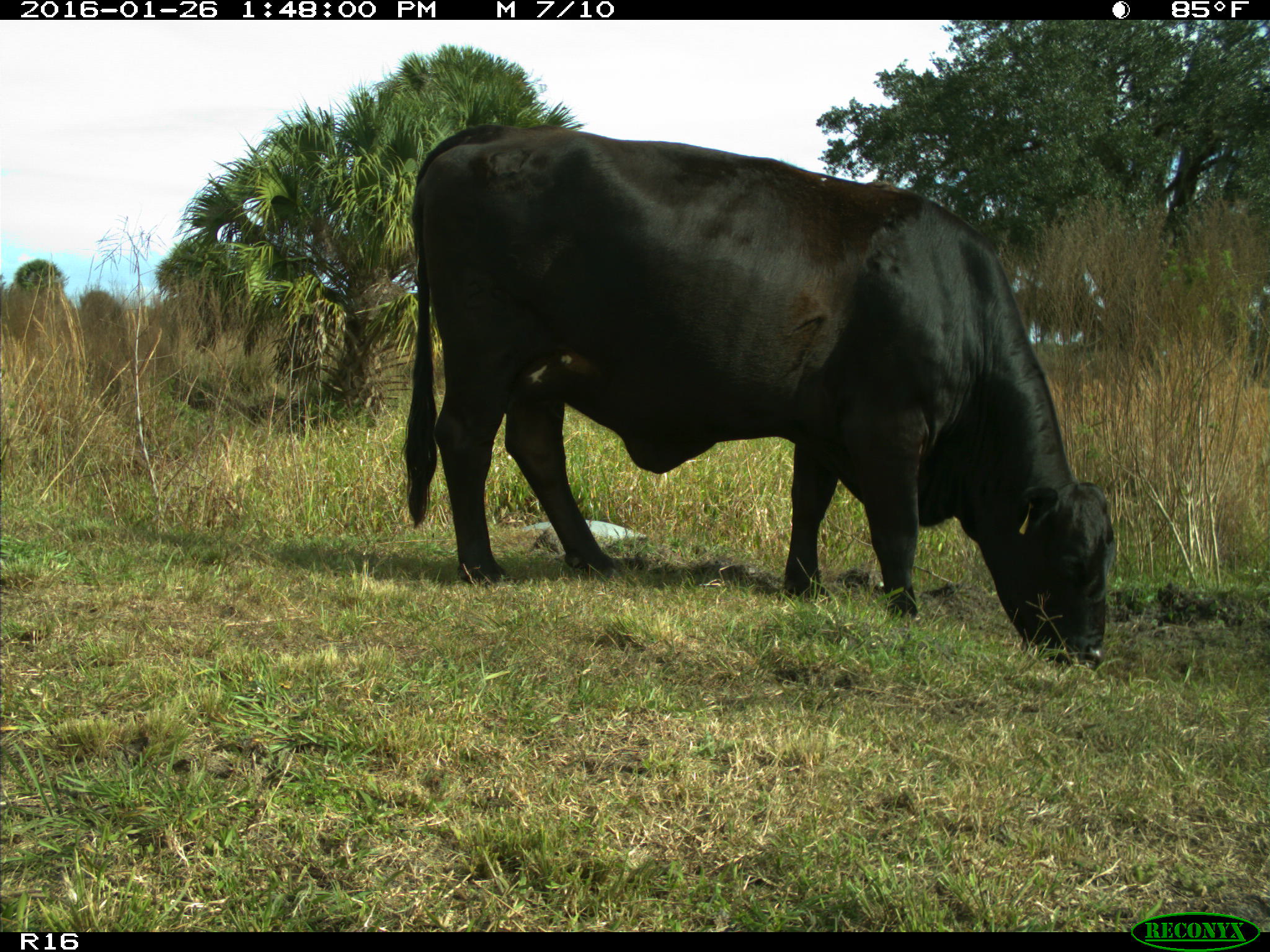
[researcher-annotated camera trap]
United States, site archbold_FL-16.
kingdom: Animalia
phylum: Chordata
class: Mammalia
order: Artiodactyla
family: Bovidae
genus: Bos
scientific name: Bos taurus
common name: domestic cow